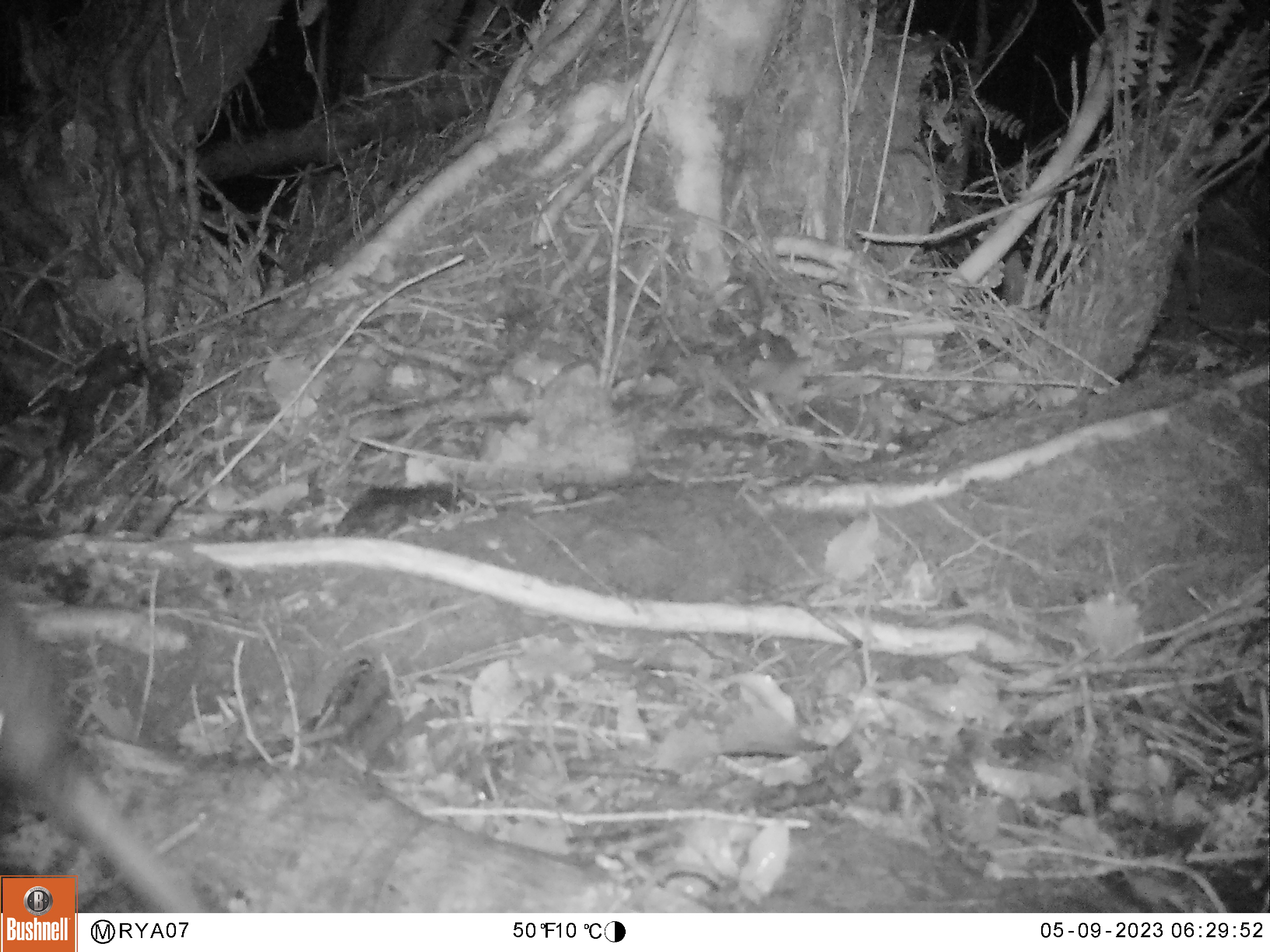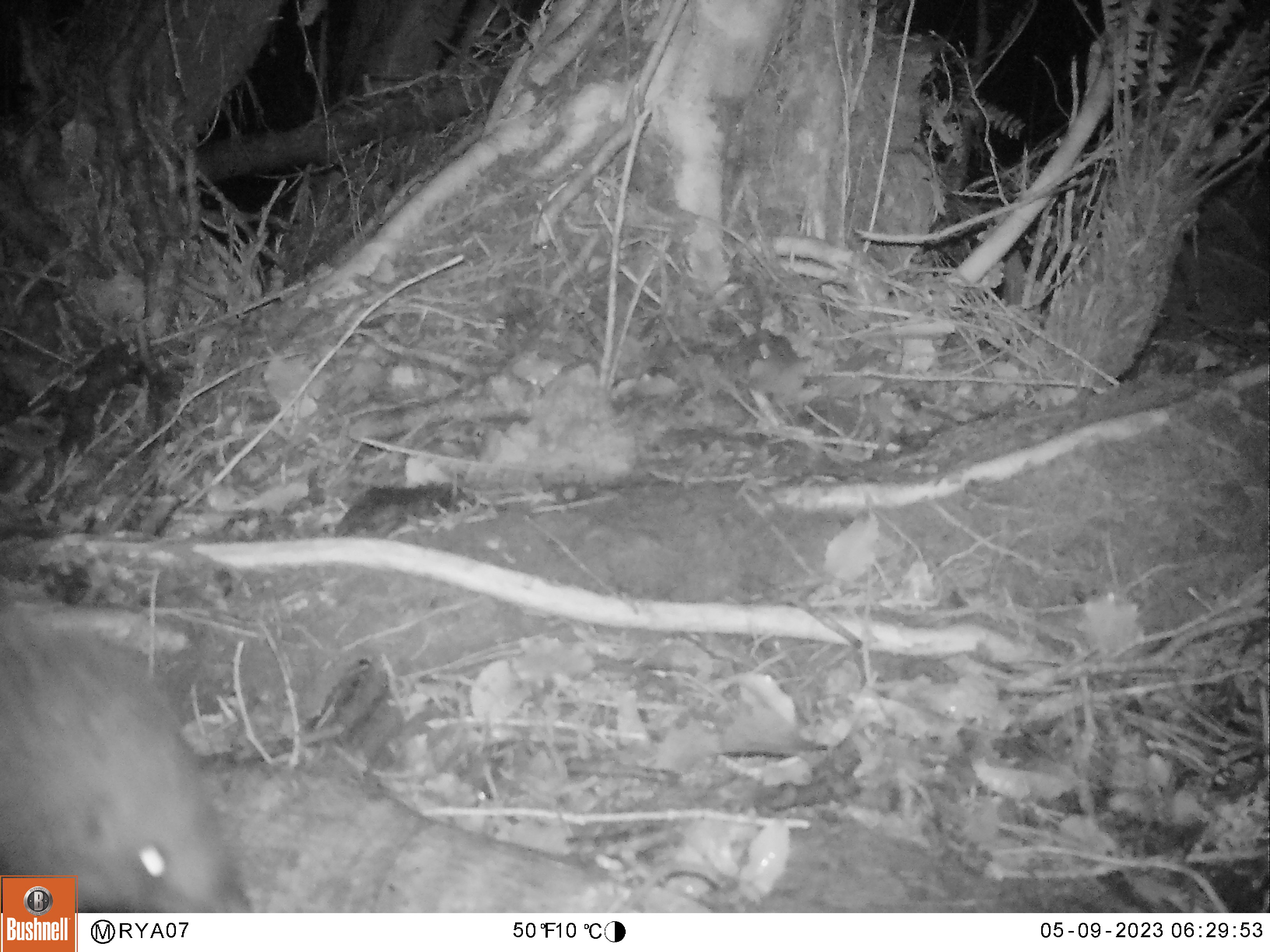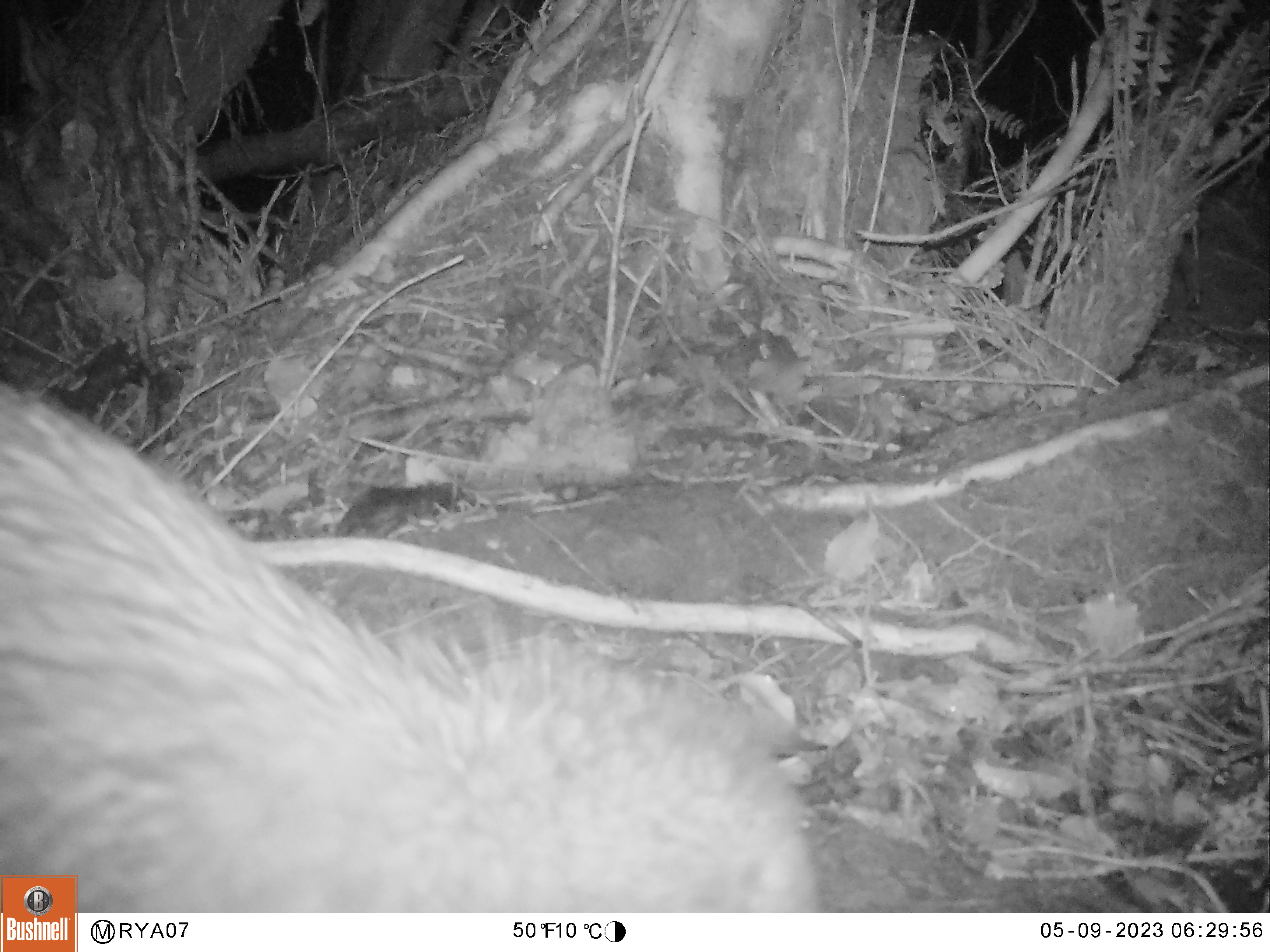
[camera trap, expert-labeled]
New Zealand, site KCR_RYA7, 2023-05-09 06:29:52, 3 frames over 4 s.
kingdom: Animalia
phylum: Chordata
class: Aves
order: Apterygiformes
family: Apterygidae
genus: Apteryx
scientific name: Apteryx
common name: kiwi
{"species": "kiwi (Apteryx)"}